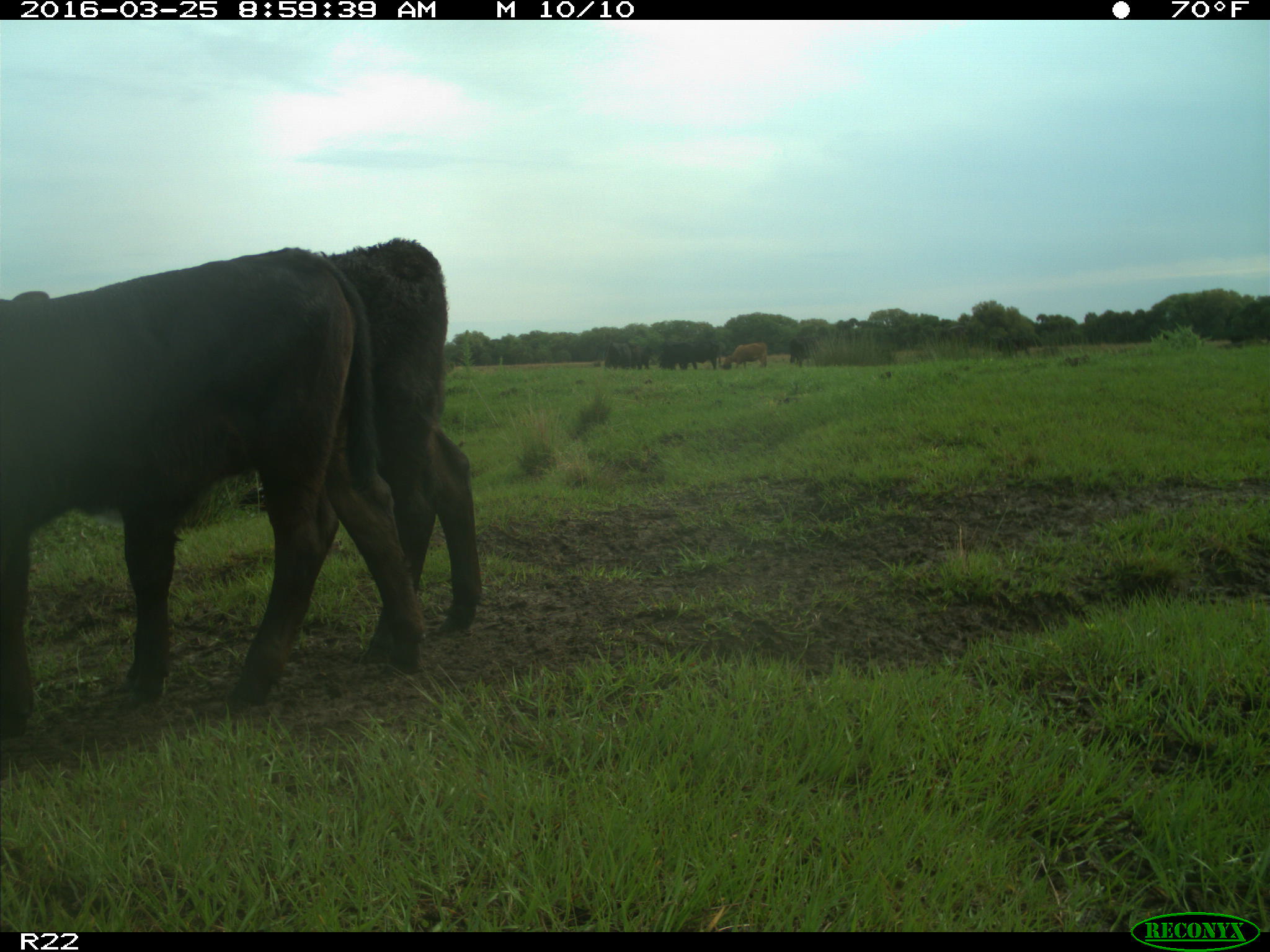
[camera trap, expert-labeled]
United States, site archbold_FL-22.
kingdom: Animalia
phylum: Chordata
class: Mammalia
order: Artiodactyla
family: Bovidae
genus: Bos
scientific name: Bos taurus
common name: domestic cow